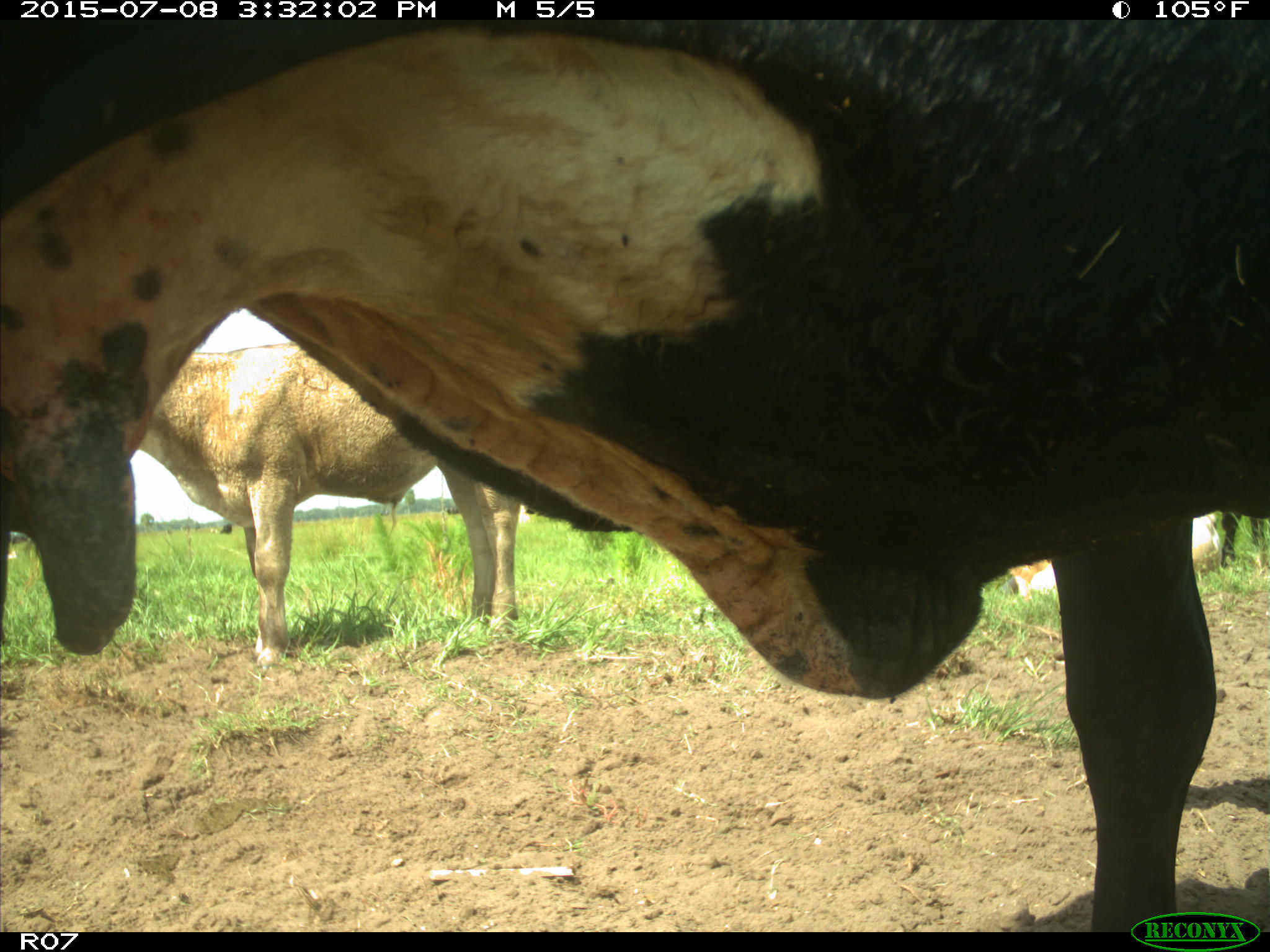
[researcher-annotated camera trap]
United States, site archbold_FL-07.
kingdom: Animalia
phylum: Chordata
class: Mammalia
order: Artiodactyla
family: Bovidae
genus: Bos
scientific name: Bos taurus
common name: domestic cow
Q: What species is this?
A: Bos taurus (domestic cow).